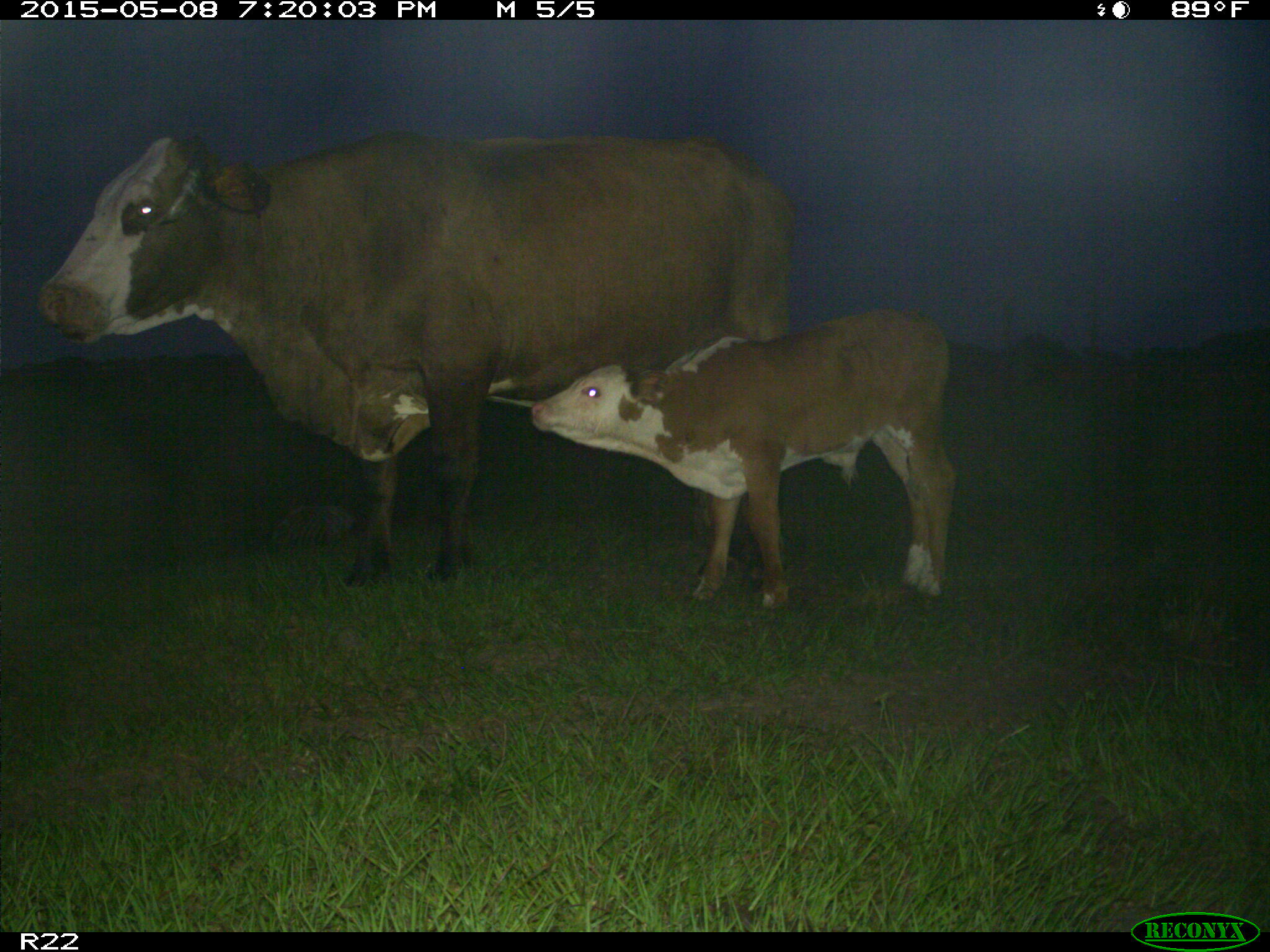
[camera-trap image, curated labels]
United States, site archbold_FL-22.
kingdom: Animalia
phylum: Chordata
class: Mammalia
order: Artiodactyla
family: Bovidae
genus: Bos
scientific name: Bos taurus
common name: domestic cow